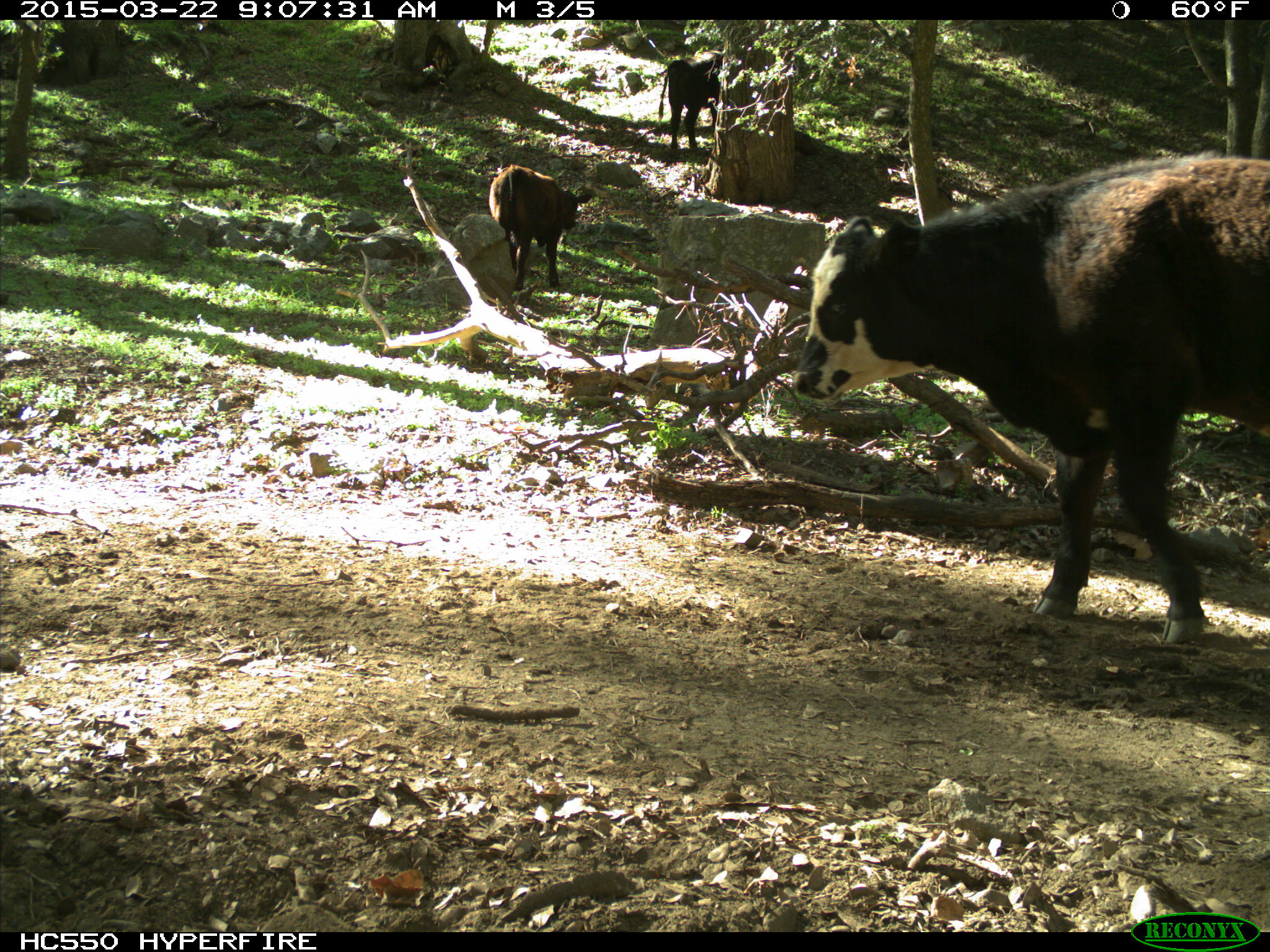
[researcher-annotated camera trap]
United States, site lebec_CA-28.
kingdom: Animalia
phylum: Chordata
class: Mammalia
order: Artiodactyla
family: Bovidae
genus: Bos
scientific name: Bos taurus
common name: domestic cow